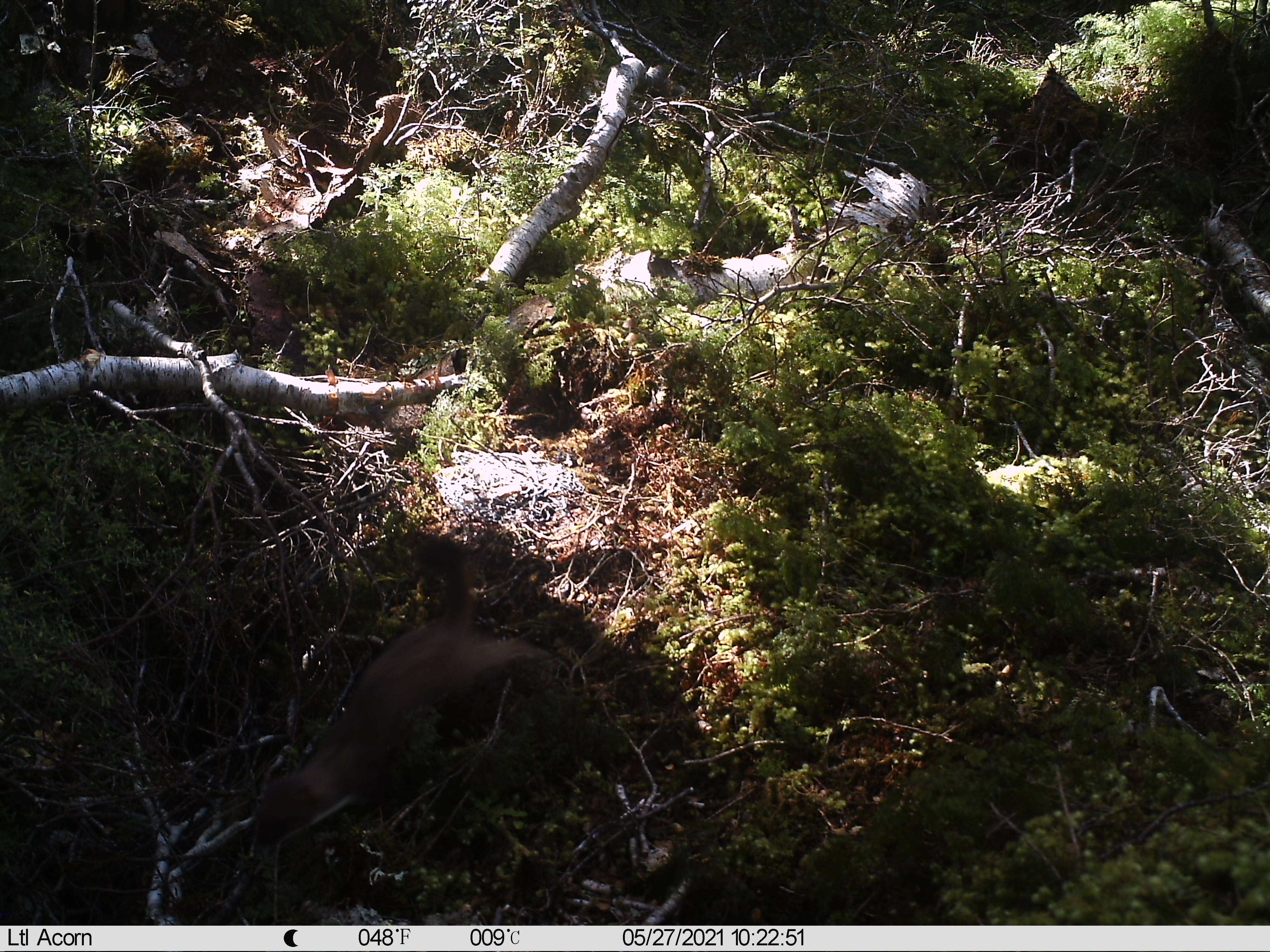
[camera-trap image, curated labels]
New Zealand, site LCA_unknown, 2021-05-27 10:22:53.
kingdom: Animalia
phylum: Chordata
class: Mammalia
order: Carnivora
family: Mustelidae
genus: Mustela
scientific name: Mustela erminea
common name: stoat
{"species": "stoat (Mustela erminea)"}